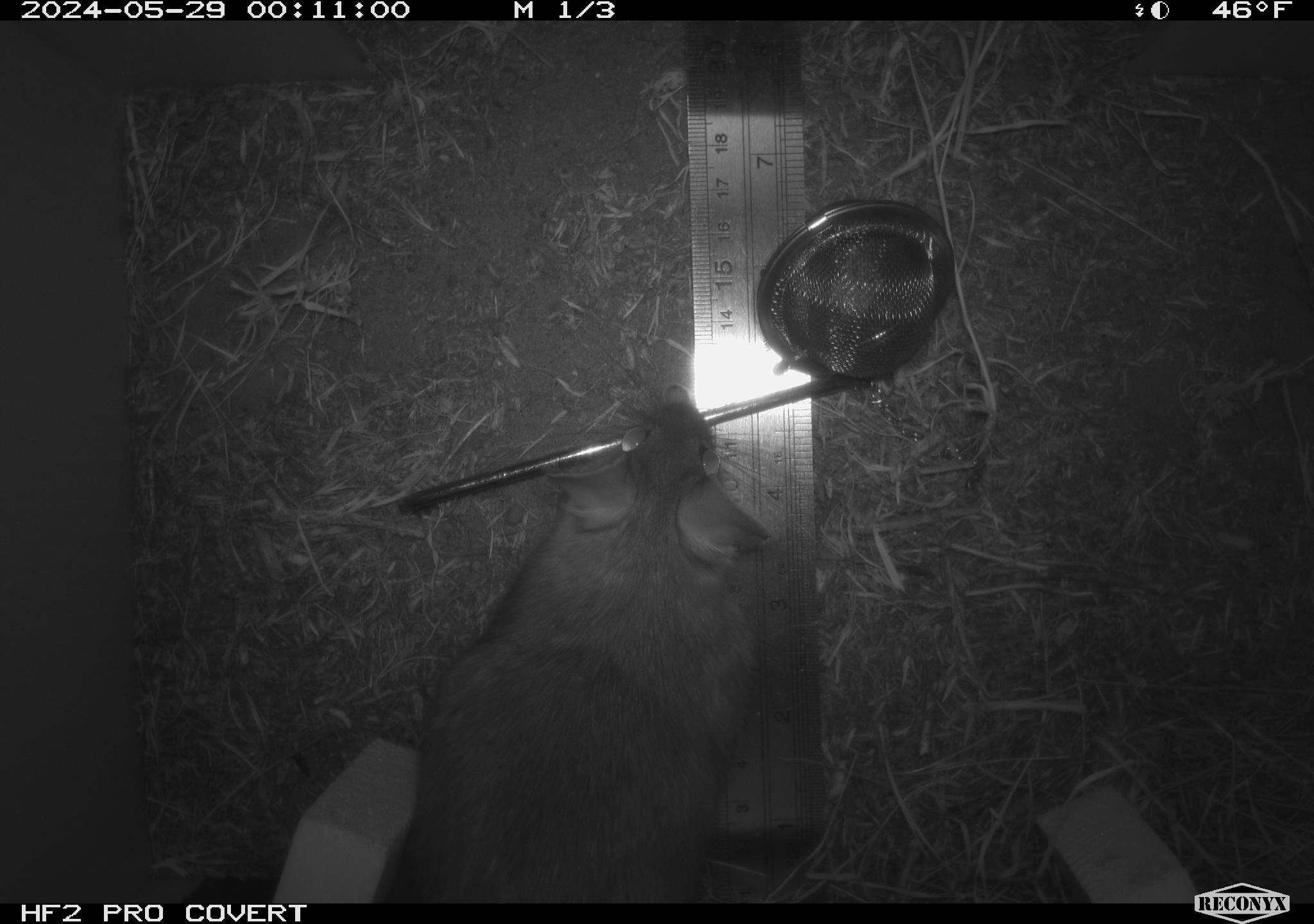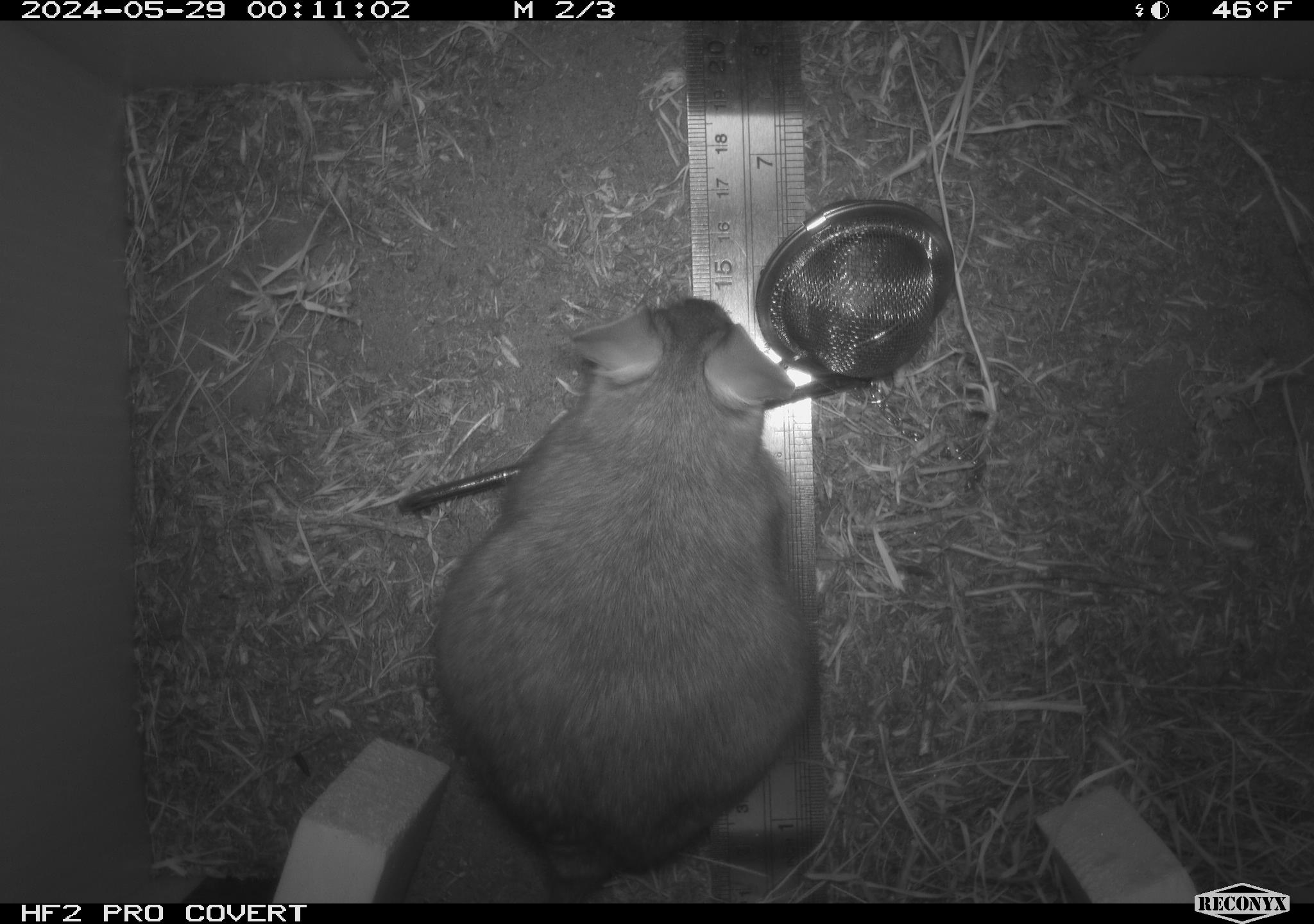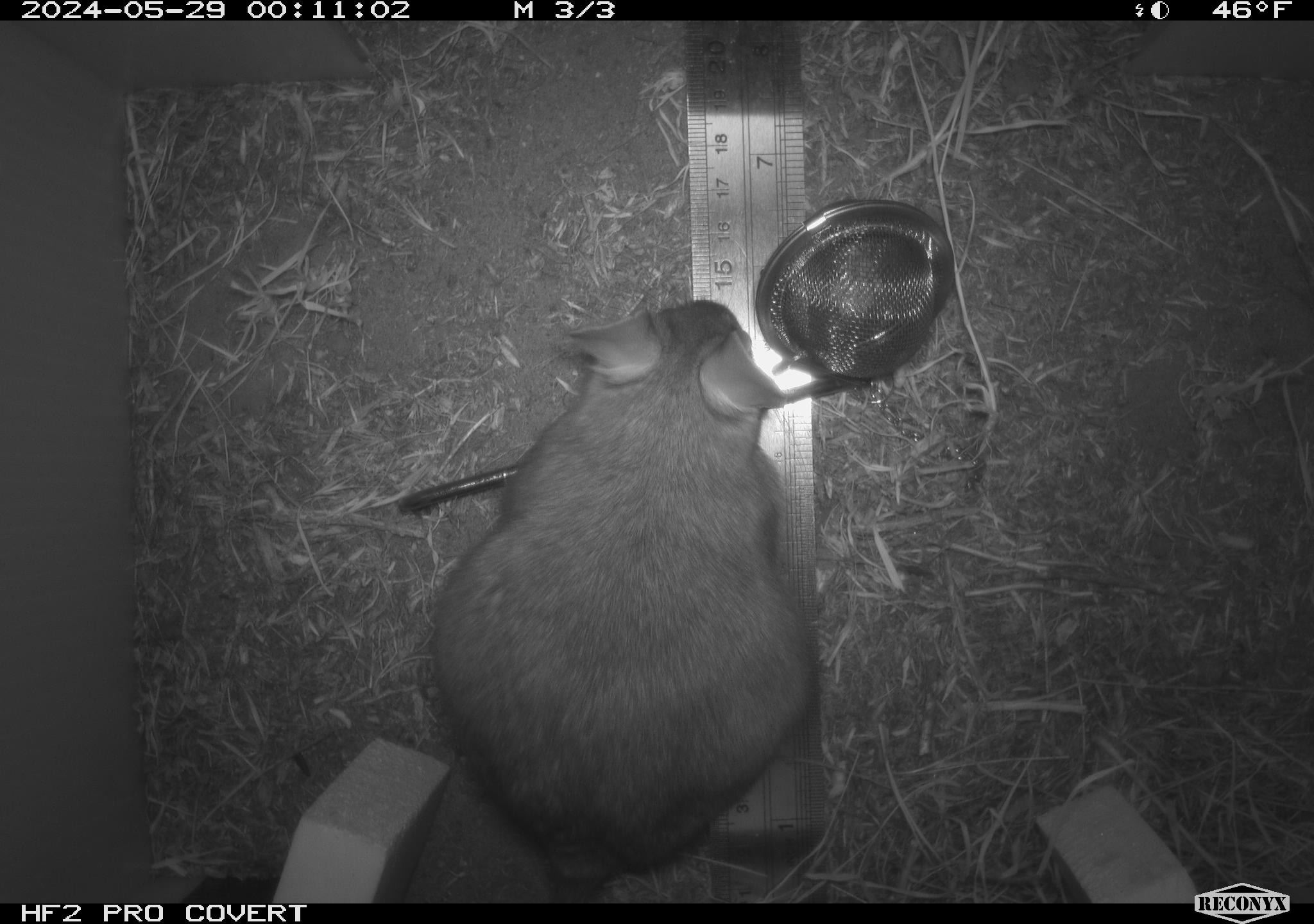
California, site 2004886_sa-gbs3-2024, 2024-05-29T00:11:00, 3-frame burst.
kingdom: Animalia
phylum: Chordata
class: Mammalia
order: Rodentia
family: Cricetidae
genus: Neotoma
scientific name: Neotoma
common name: pack rat or woodrat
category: neotoma species